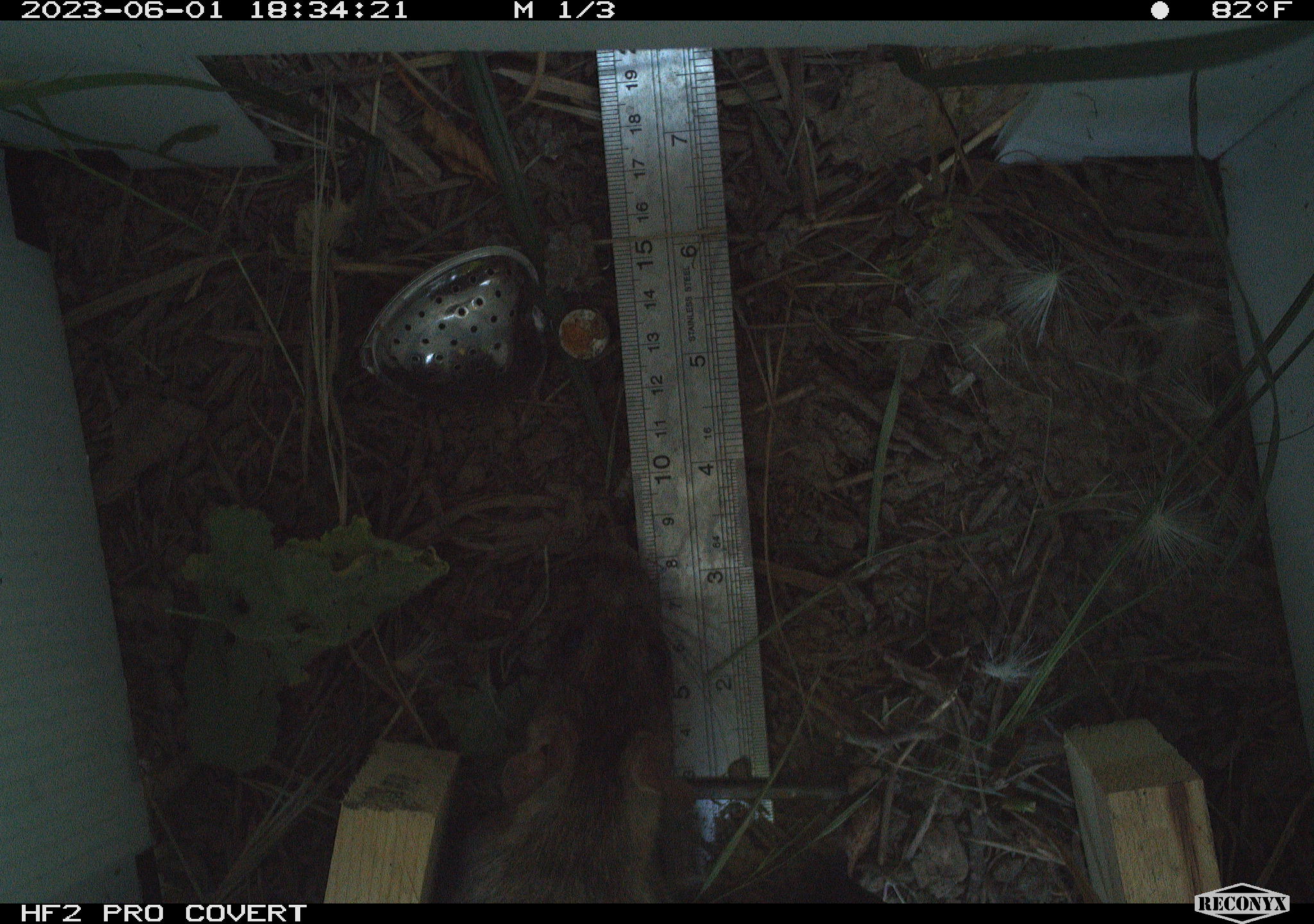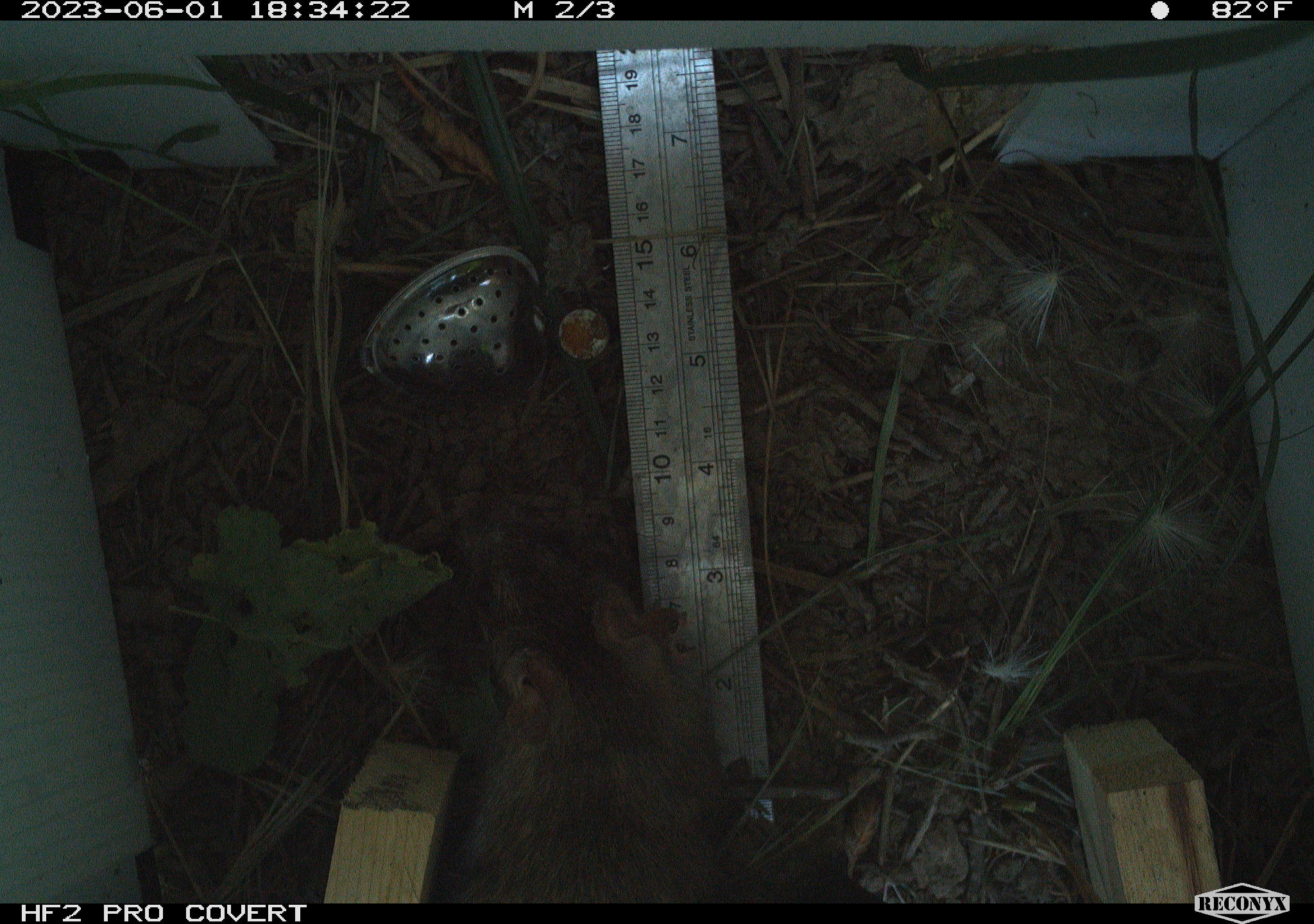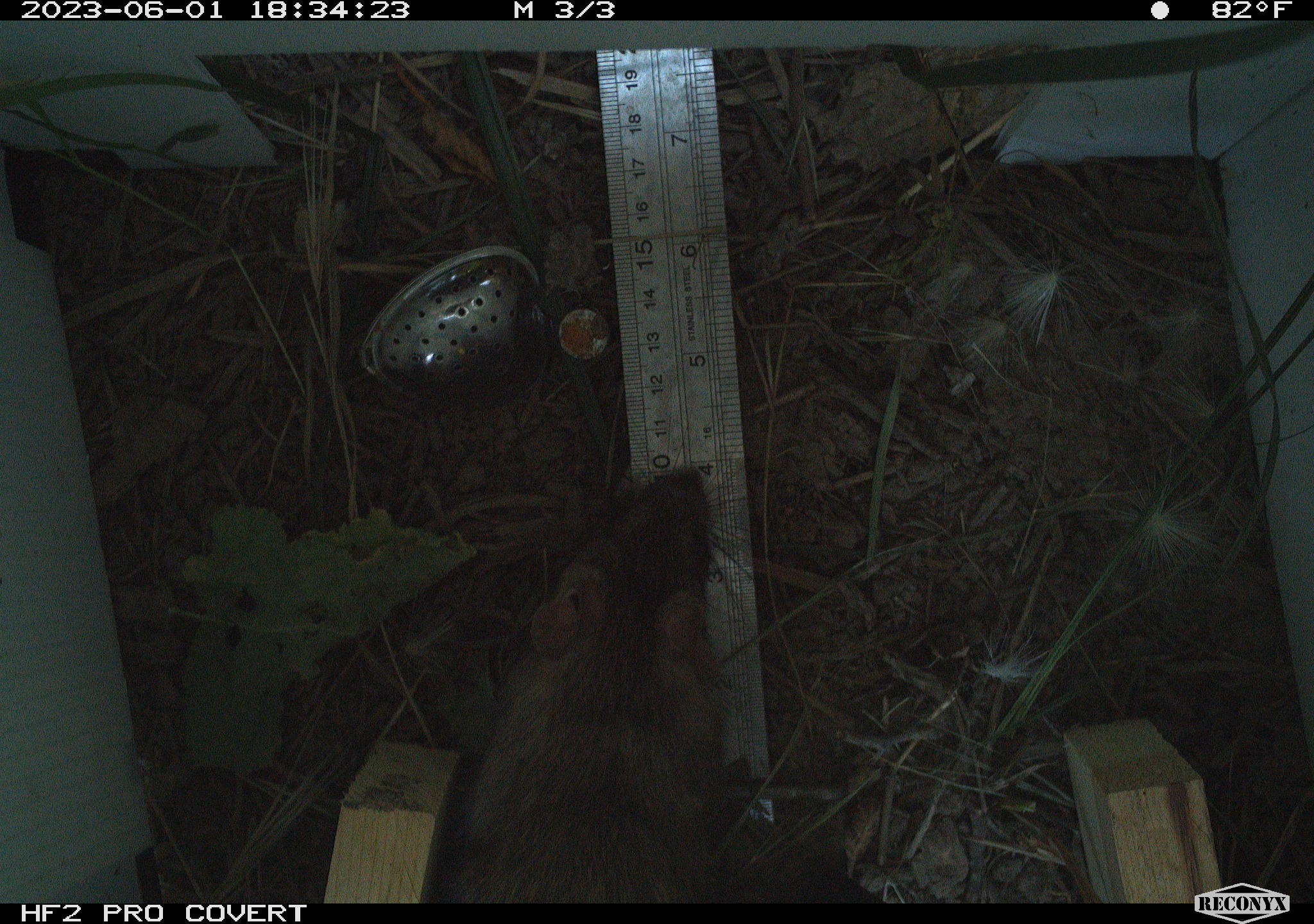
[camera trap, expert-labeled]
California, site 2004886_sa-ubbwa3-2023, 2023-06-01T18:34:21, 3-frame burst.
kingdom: Animalia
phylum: Chordata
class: Mammalia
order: Rodentia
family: Muridae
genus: Rattus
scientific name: Rattus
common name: rat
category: rattus species